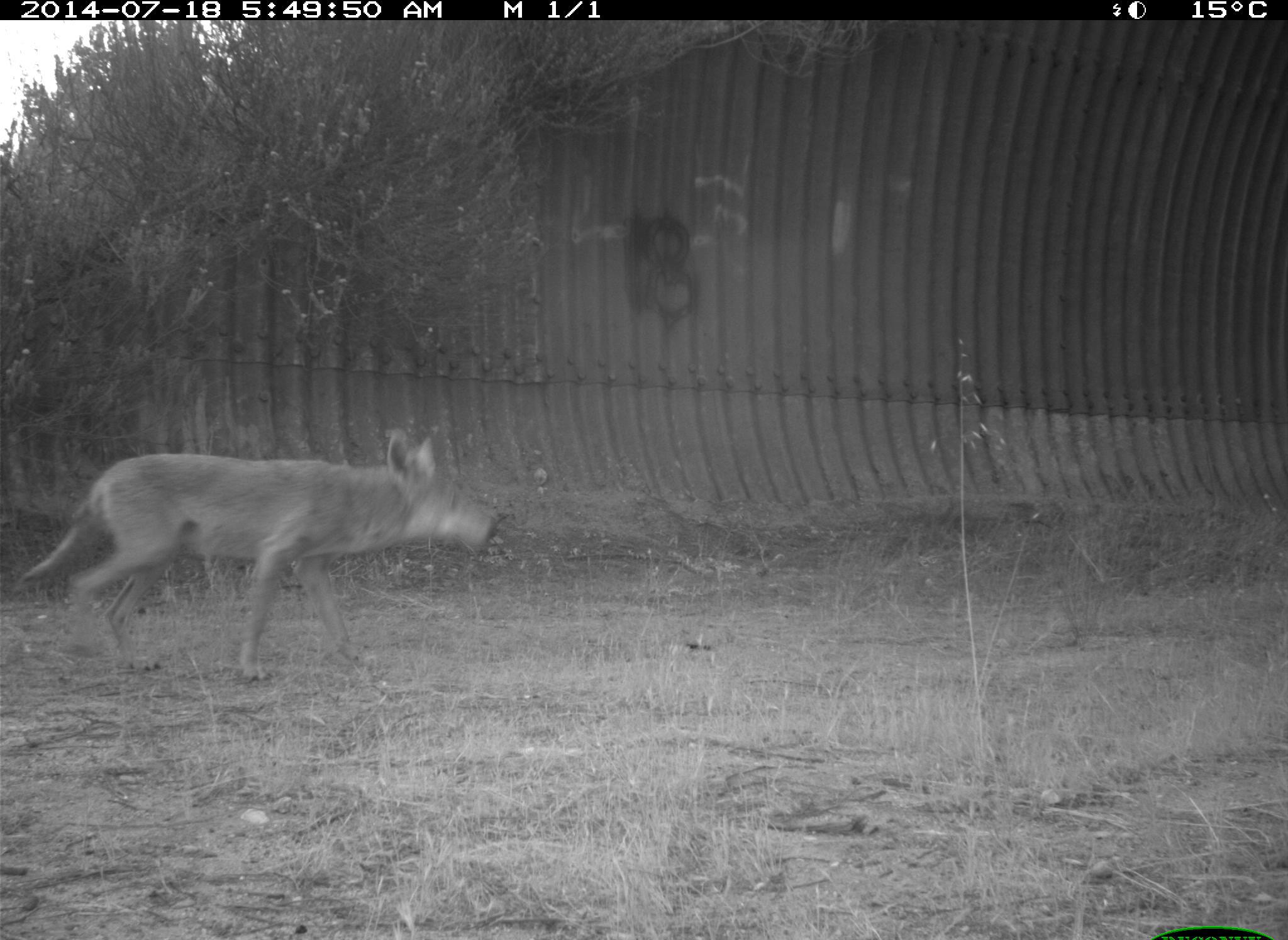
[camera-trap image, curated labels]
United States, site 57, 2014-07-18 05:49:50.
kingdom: Animalia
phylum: Chordata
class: Mammalia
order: Carnivora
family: Canidae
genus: Canis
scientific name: Canis latrans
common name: coyote